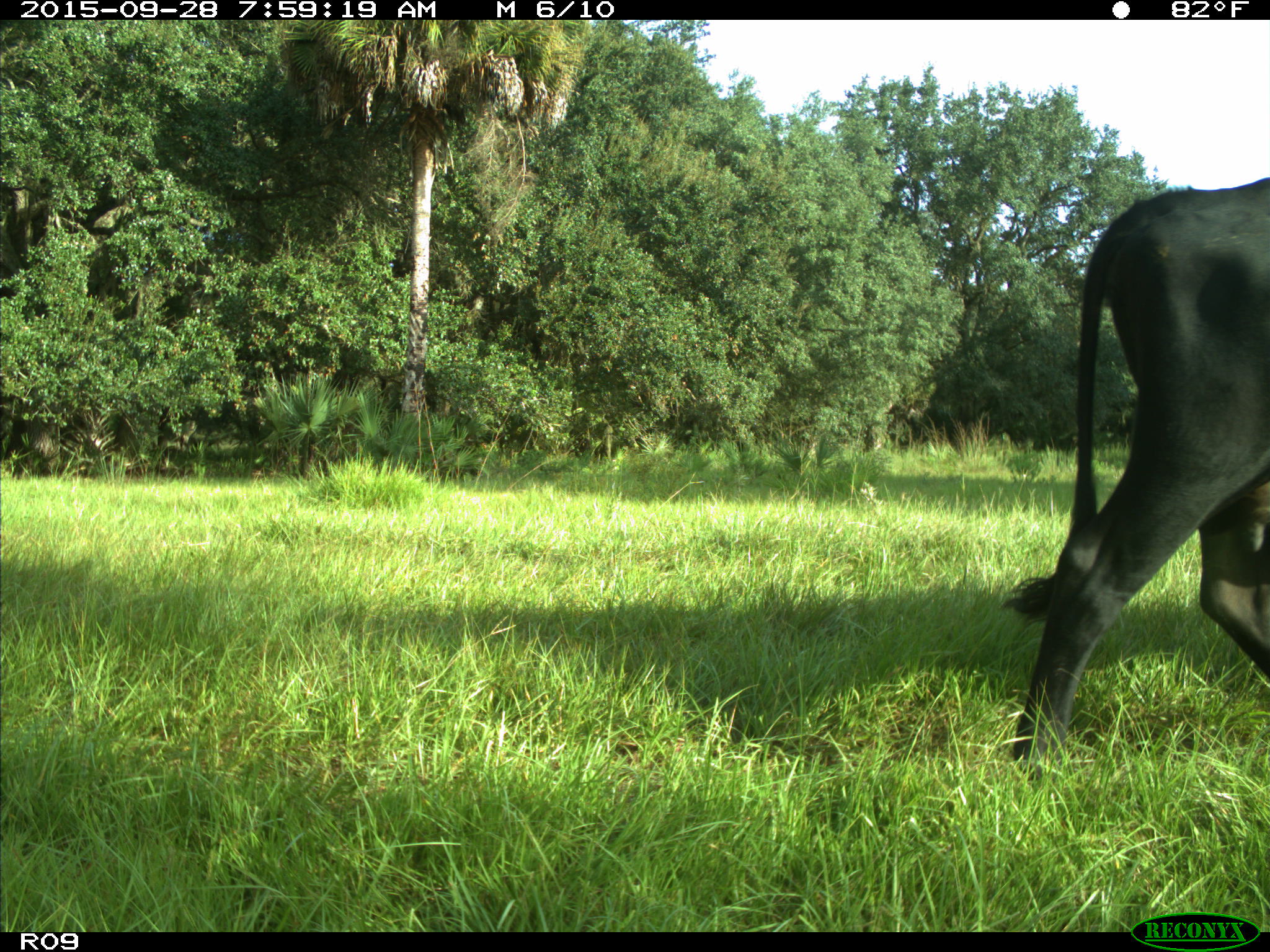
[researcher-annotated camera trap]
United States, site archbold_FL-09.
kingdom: Animalia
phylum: Chordata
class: Mammalia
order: Artiodactyla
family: Bovidae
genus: Bos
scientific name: Bos taurus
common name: domestic cow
Bos taurus (domestic cow).